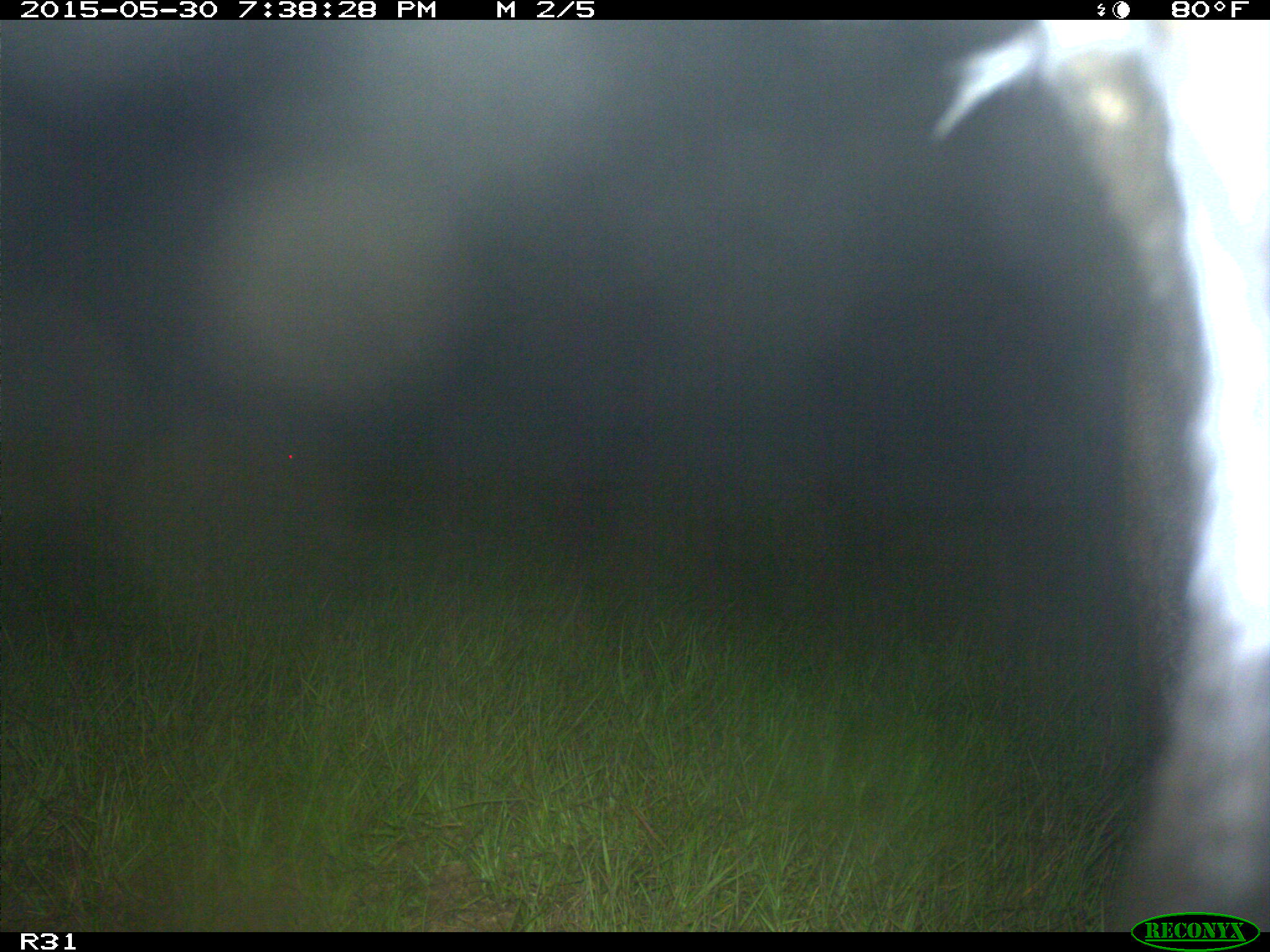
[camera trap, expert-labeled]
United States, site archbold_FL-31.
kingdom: Animalia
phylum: Chordata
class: Mammalia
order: Artiodactyla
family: Bovidae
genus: Bos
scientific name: Bos taurus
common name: domestic cow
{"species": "Bos taurus (domestic cow)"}